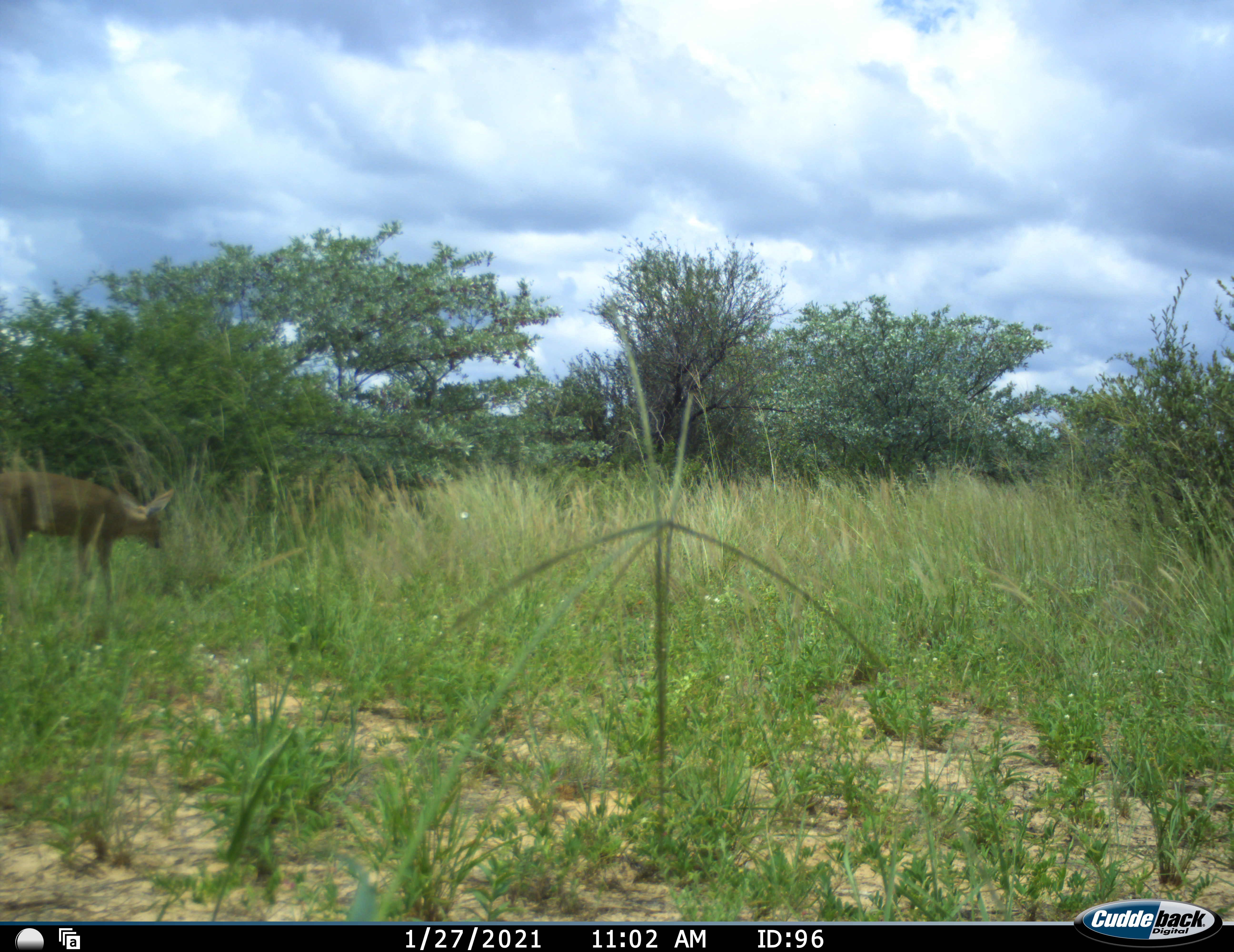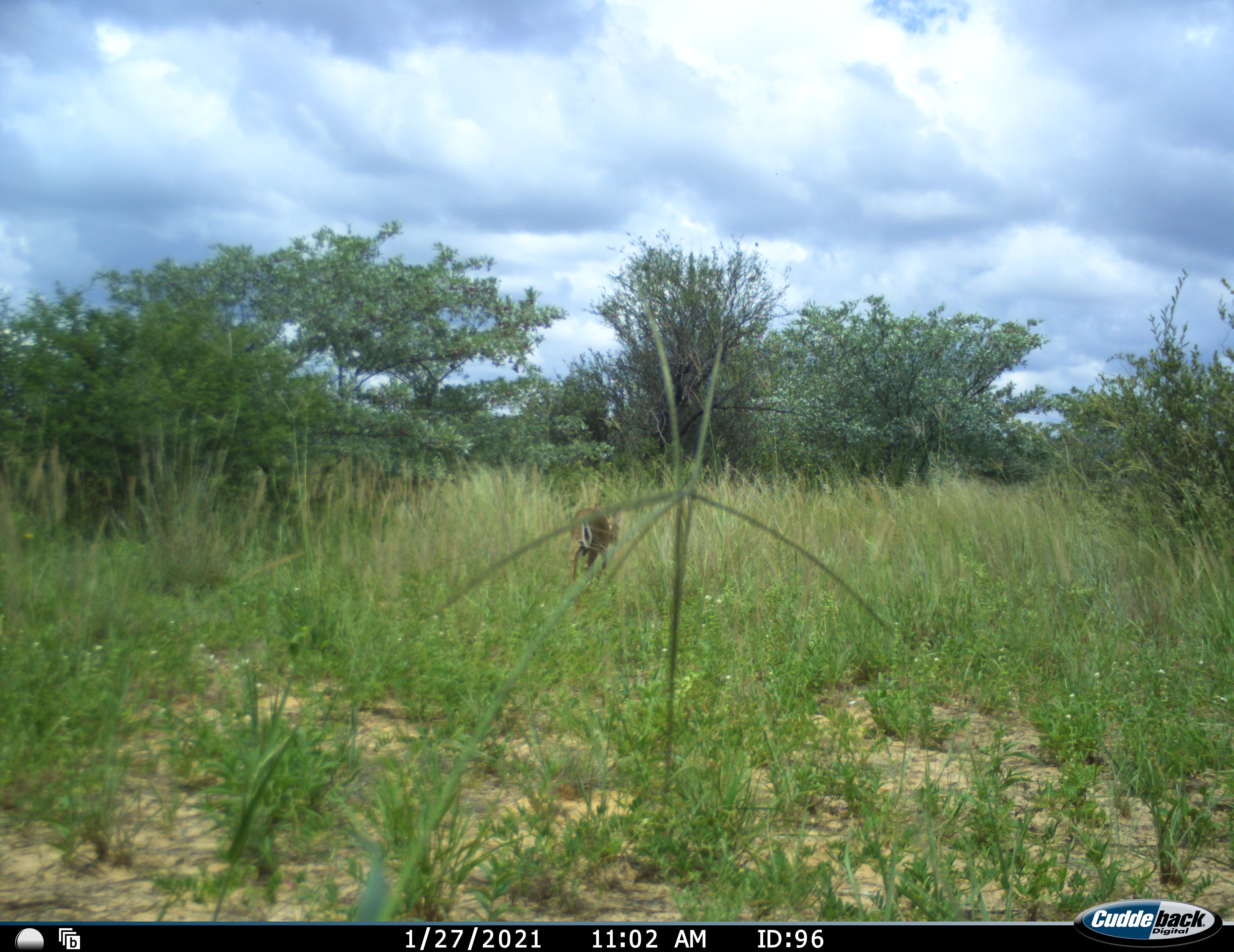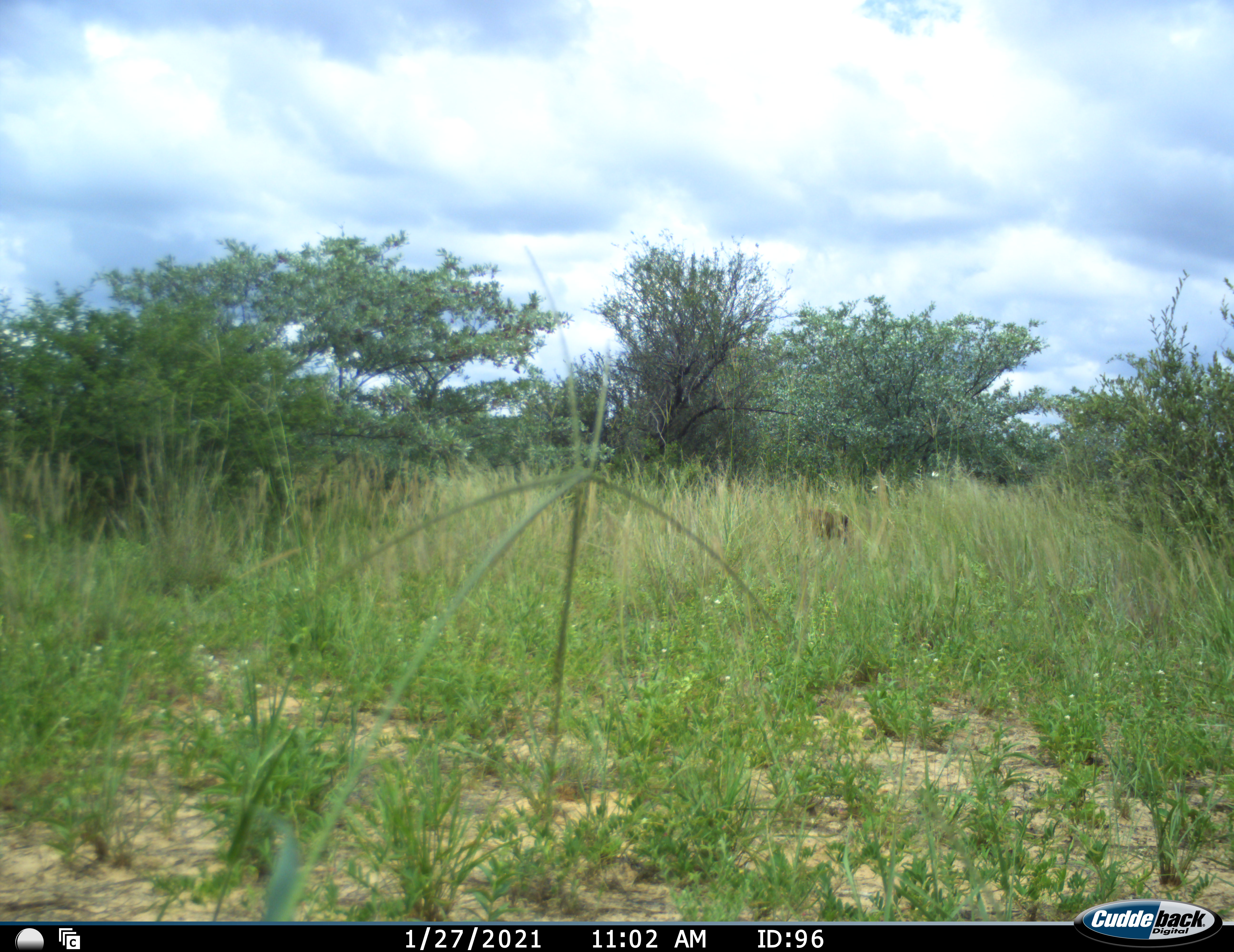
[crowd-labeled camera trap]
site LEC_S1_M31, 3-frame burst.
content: unidentified animal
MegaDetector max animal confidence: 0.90